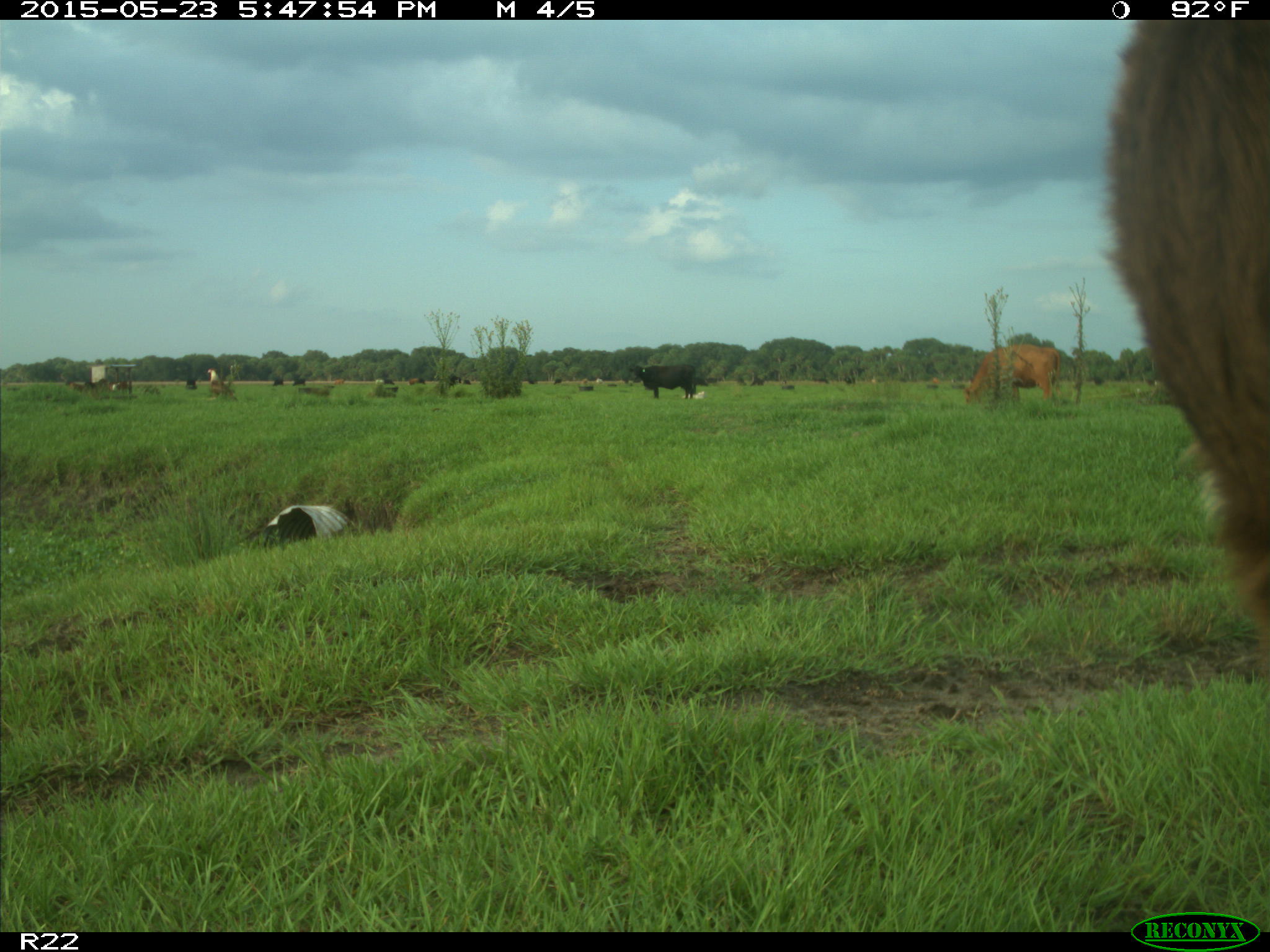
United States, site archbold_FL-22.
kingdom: Animalia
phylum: Chordata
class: Mammalia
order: Artiodactyla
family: Bovidae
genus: Bos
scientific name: Bos taurus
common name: domestic cow